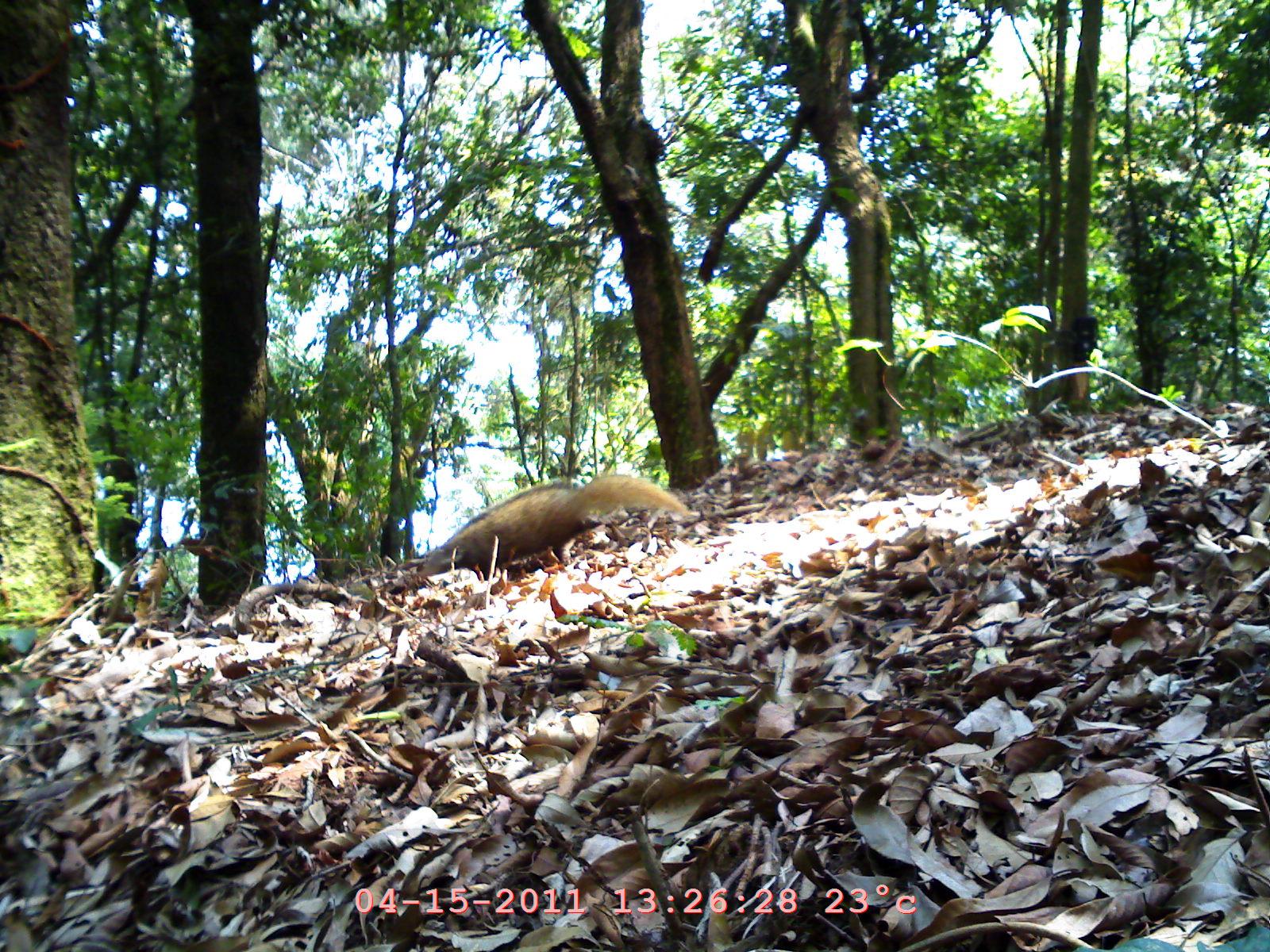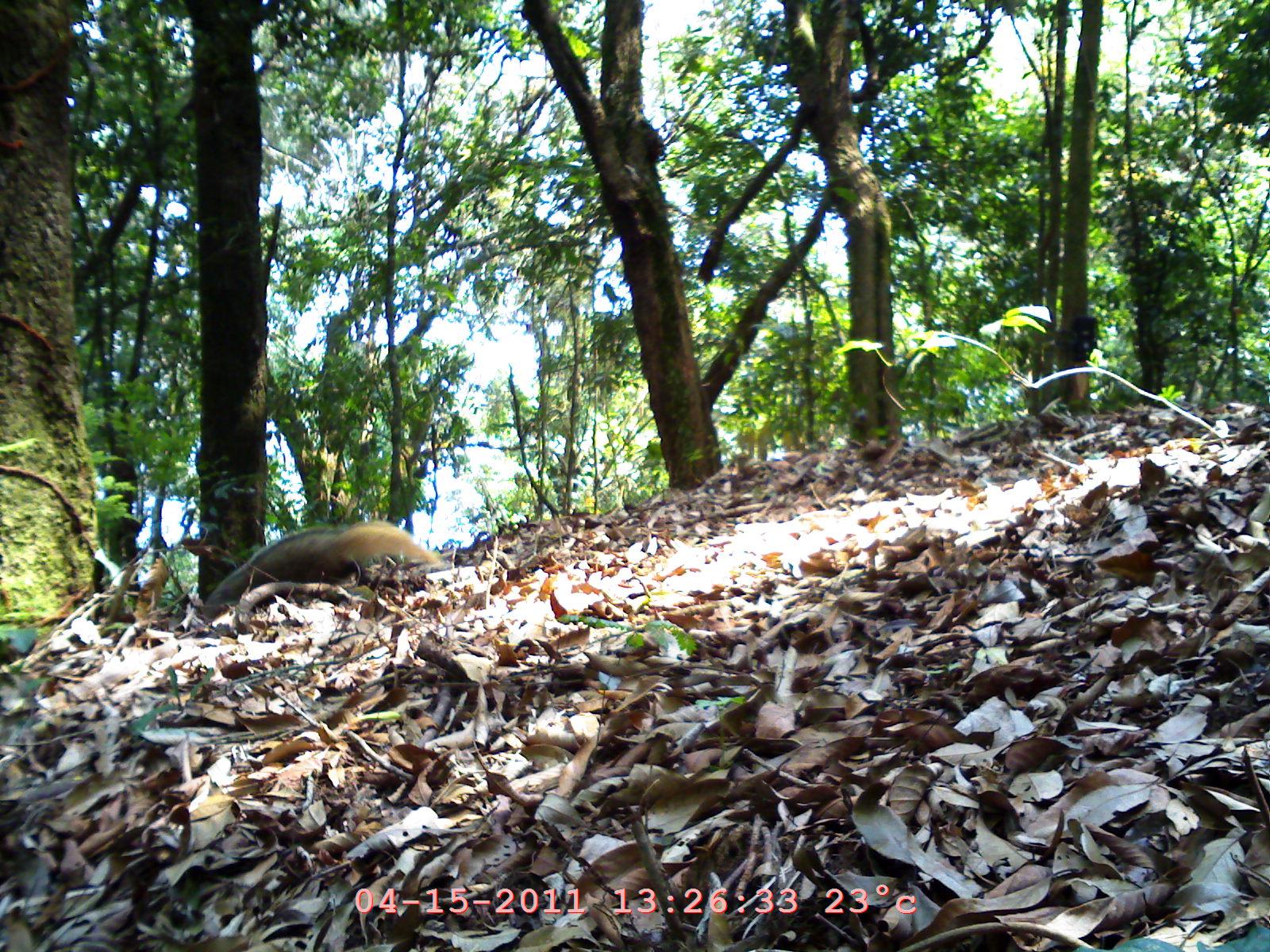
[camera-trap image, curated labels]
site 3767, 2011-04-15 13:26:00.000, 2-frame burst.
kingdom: Animalia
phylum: Chordata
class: Mammalia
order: Carnivora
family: Mustelidae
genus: Arctonyx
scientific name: Arctonyx collaris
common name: greater hog badger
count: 1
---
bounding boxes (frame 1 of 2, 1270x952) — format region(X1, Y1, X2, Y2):
arctonyx collaris: region(414, 465, 691, 585)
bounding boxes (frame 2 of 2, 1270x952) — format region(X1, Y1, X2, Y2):
arctonyx collaris: region(201, 512, 436, 621)